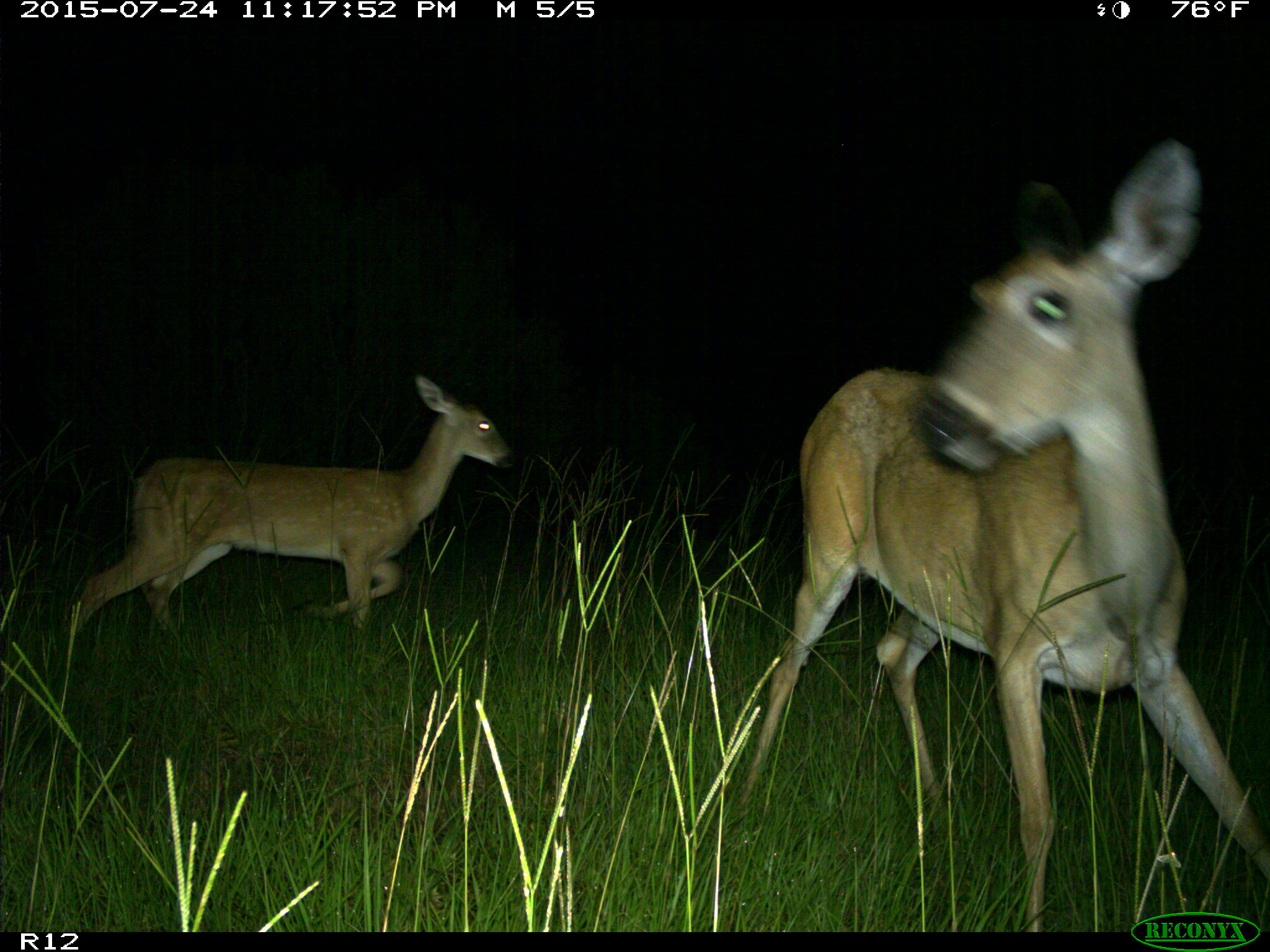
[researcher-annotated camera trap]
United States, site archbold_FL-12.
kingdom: Animalia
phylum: Chordata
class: Mammalia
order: Artiodactyla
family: Cervidae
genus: Odocoileus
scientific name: Odocoileus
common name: deer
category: unidentified deer